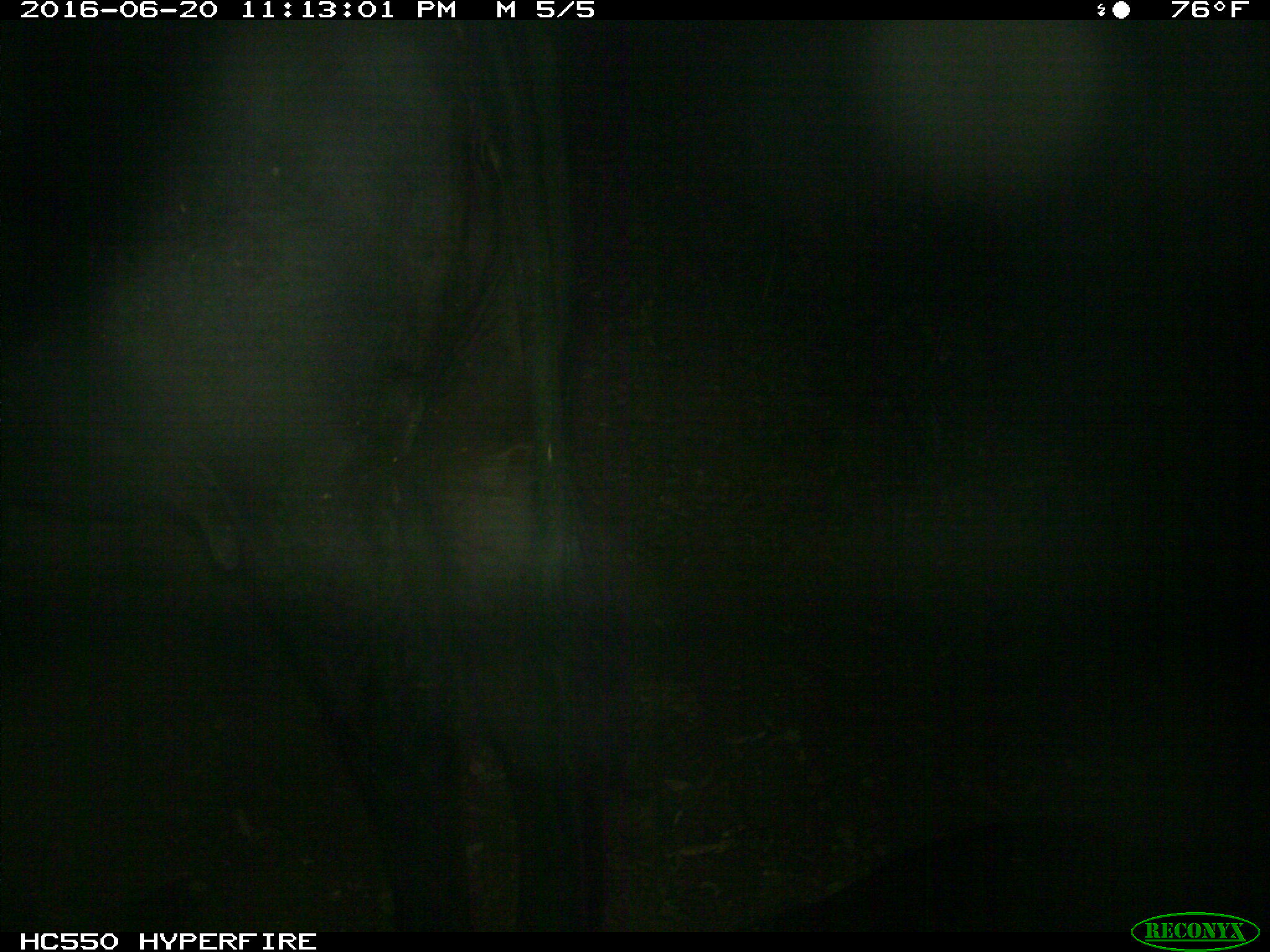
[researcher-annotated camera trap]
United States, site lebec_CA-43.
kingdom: Animalia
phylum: Chordata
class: Mammalia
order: Artiodactyla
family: Bovidae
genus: Bos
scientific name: Bos taurus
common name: domestic cow